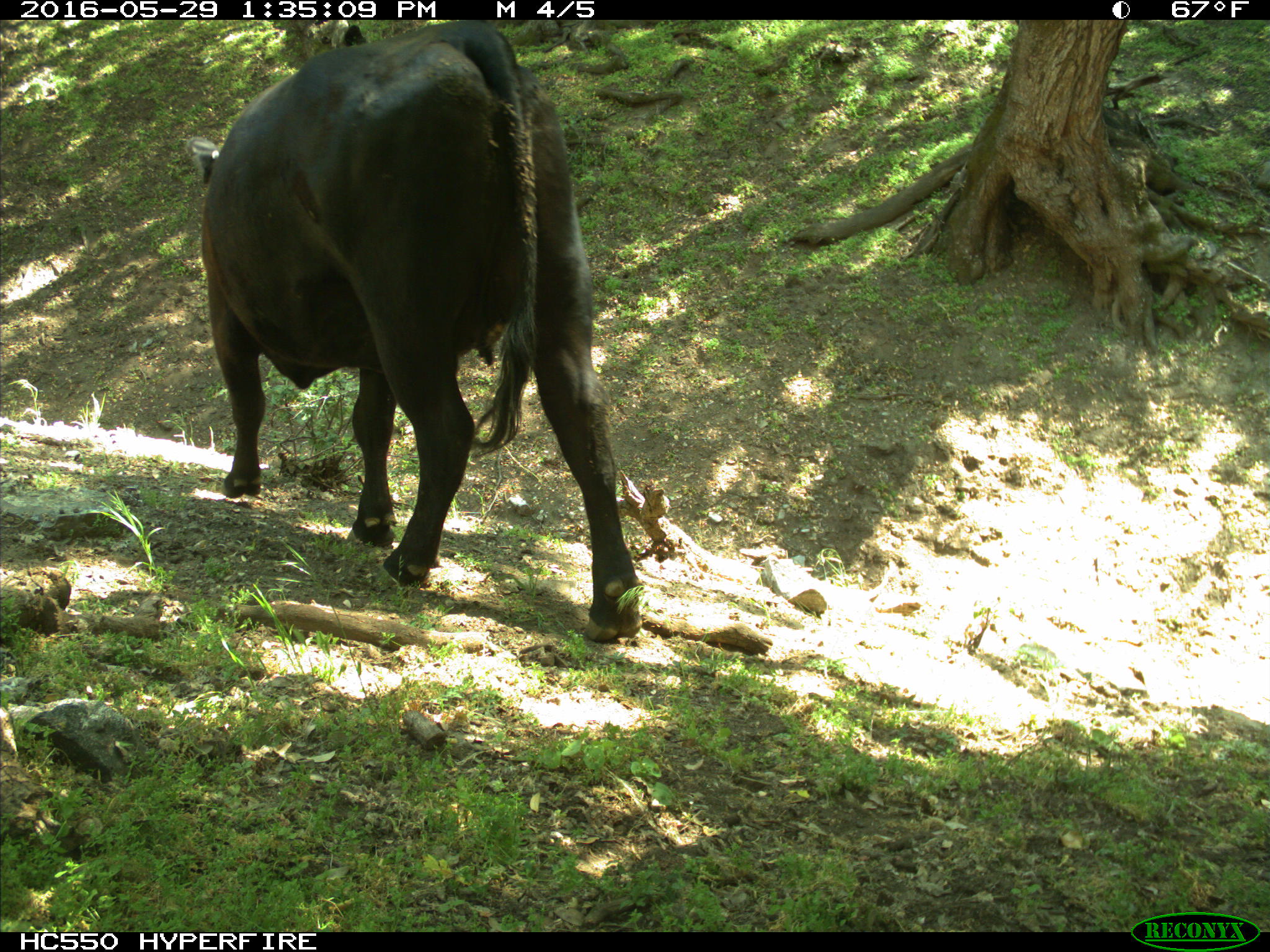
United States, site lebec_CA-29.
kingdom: Animalia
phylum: Chordata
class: Mammalia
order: Artiodactyla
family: Bovidae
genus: Bos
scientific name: Bos taurus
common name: domestic cow